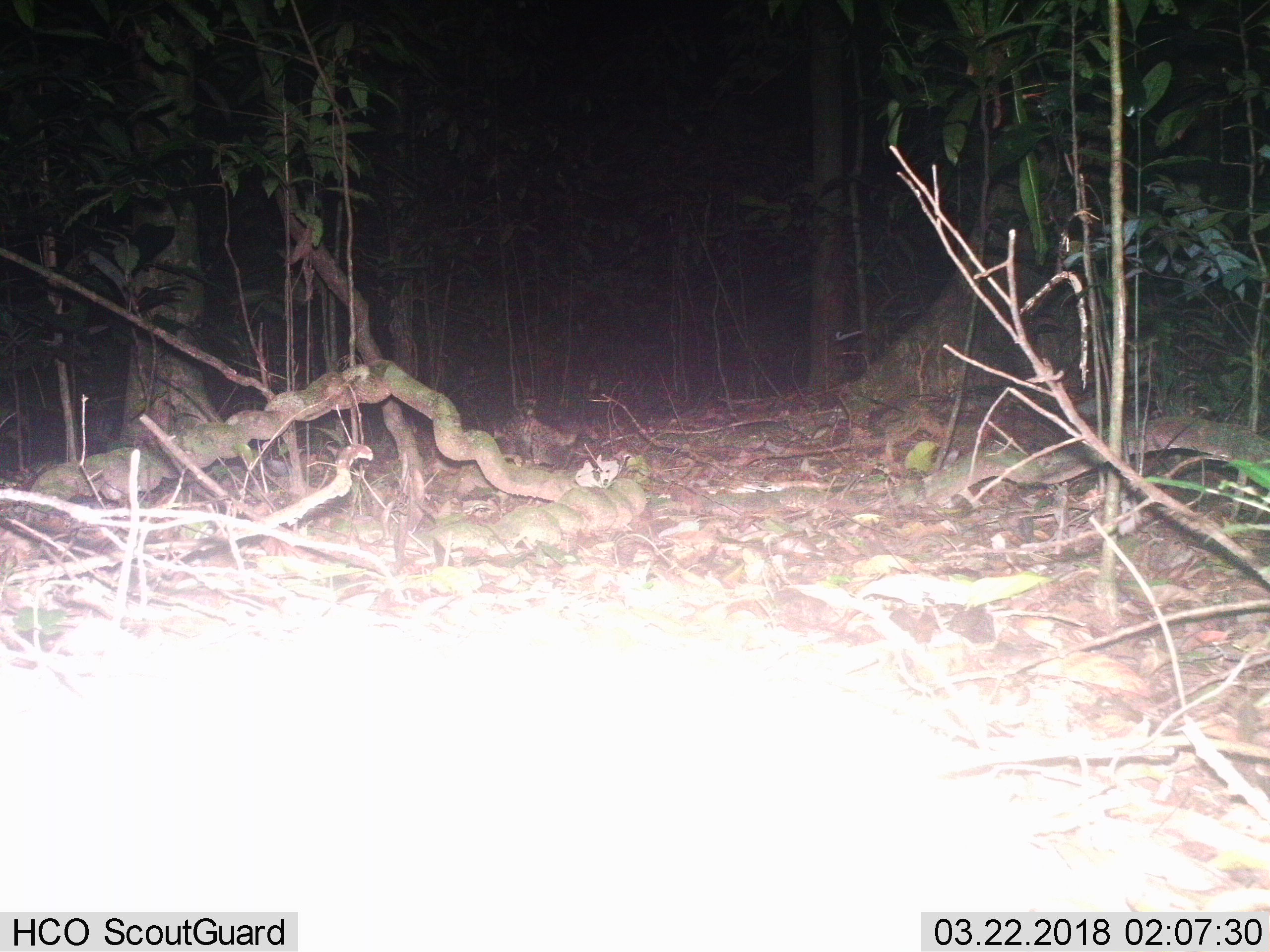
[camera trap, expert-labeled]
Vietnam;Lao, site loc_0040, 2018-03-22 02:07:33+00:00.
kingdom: Animalia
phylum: Chordata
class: Mammalia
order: Carnivora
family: Viverridae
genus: Paradoxurus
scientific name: Paradoxurus hermaphroditus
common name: common palm civet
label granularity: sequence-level